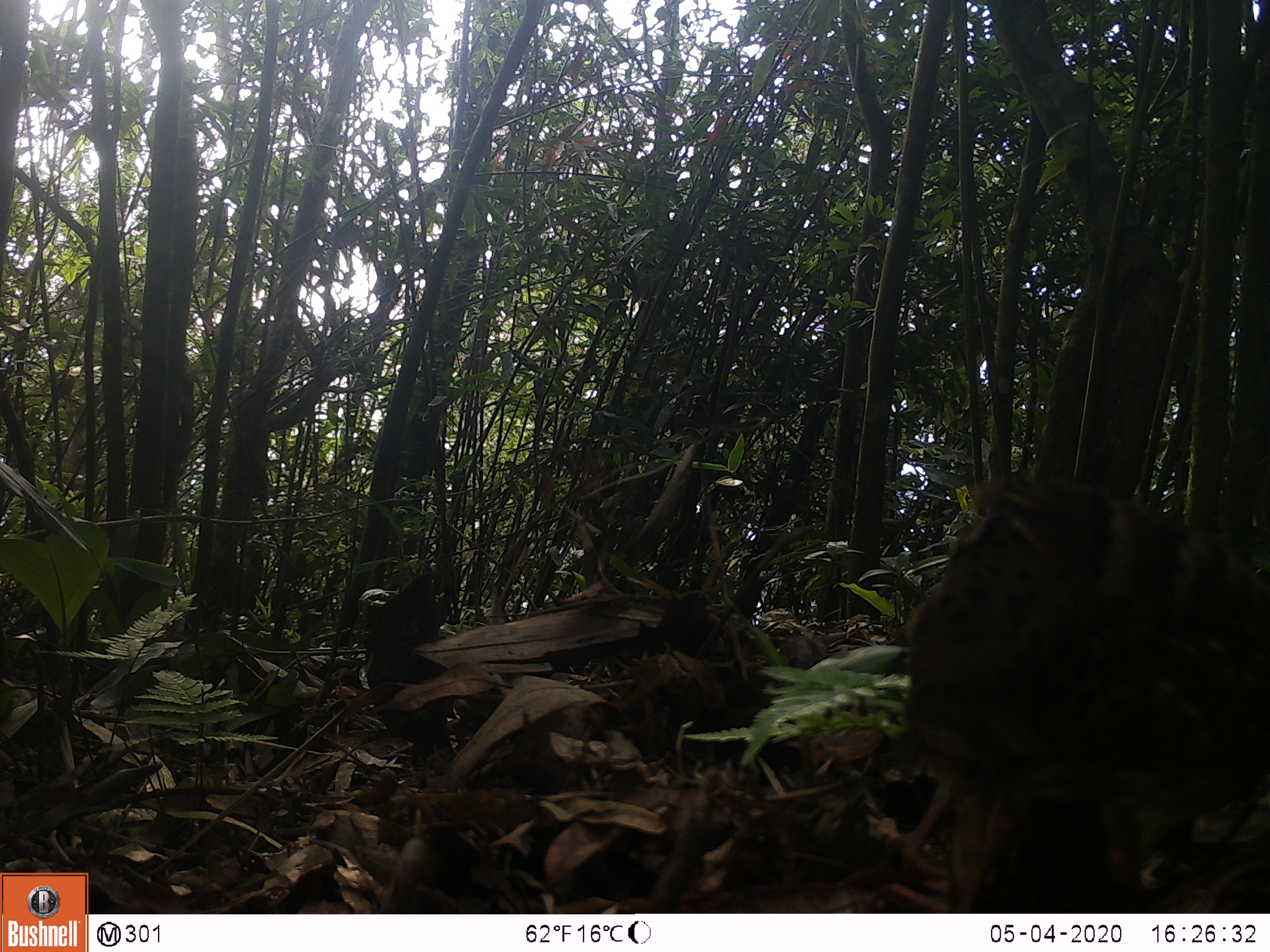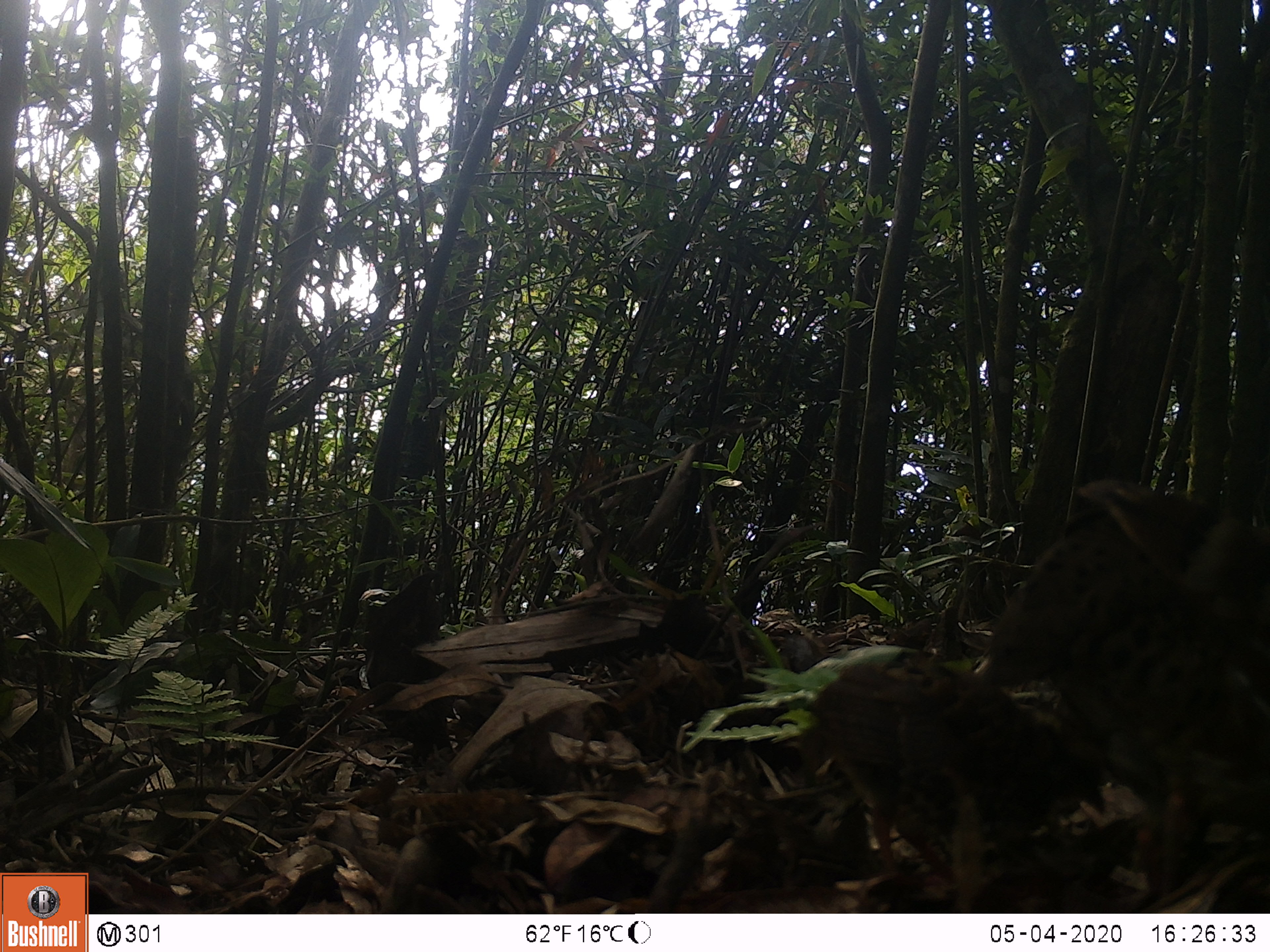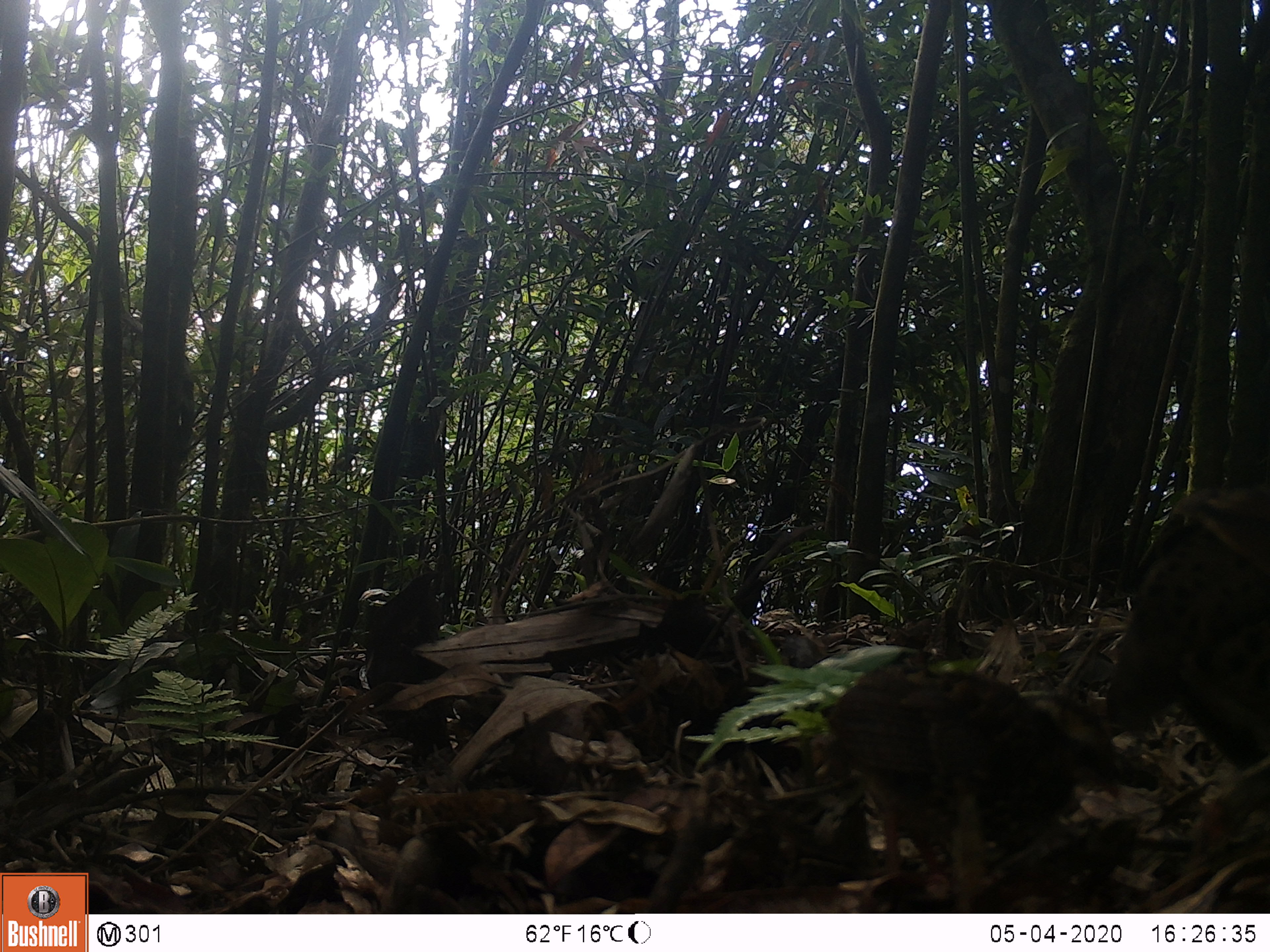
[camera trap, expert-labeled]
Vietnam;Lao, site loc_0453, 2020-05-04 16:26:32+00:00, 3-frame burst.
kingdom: Animalia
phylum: Chordata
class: Aves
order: Galliformes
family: Phasianidae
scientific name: Phasianidae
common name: partridge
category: unidentified partridge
Unidentified partridge (partridge) (Phasianidae). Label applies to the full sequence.